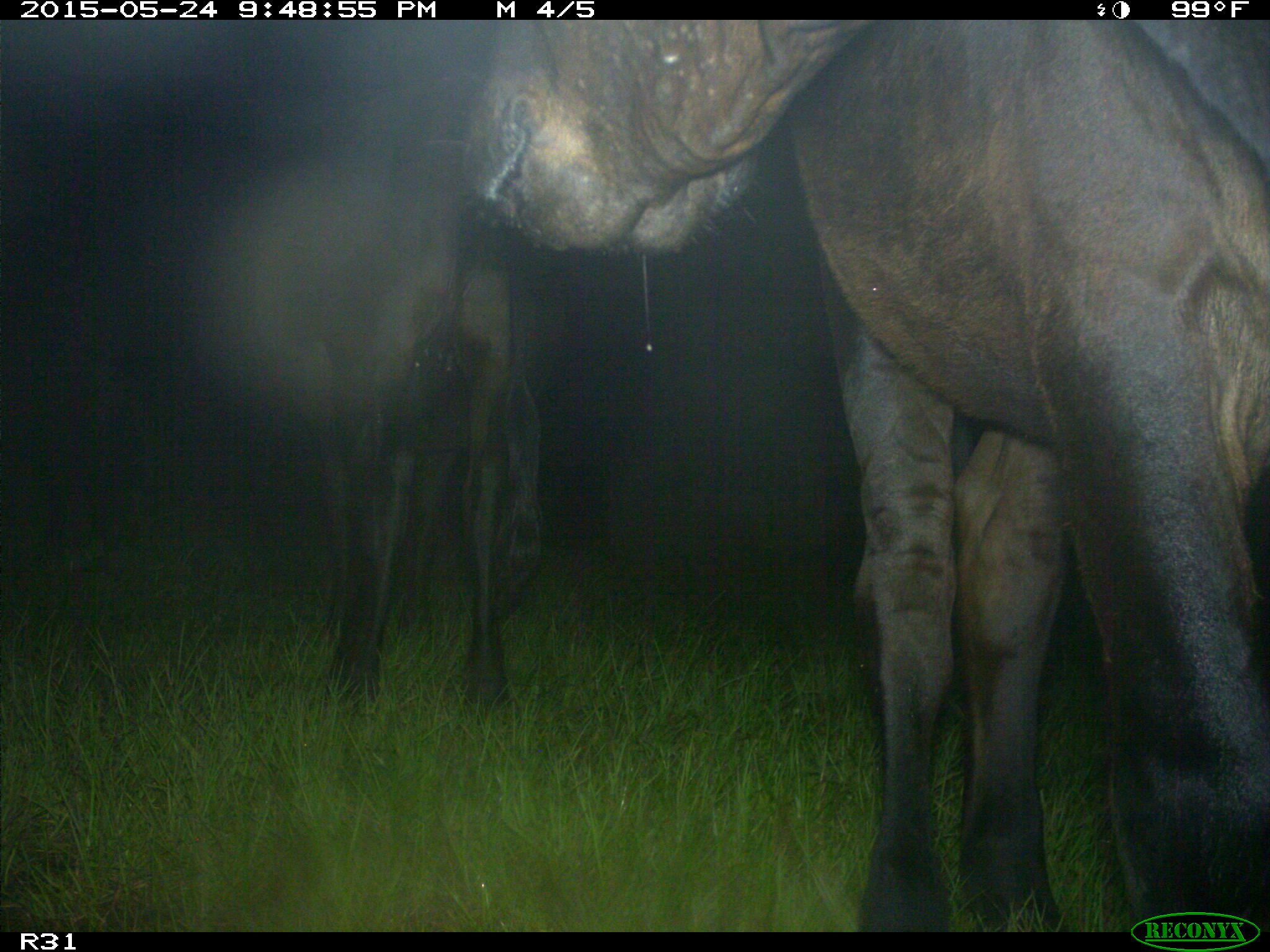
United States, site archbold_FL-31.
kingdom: Animalia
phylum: Chordata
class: Mammalia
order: Artiodactyla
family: Bovidae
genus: Bos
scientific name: Bos taurus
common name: domestic cow